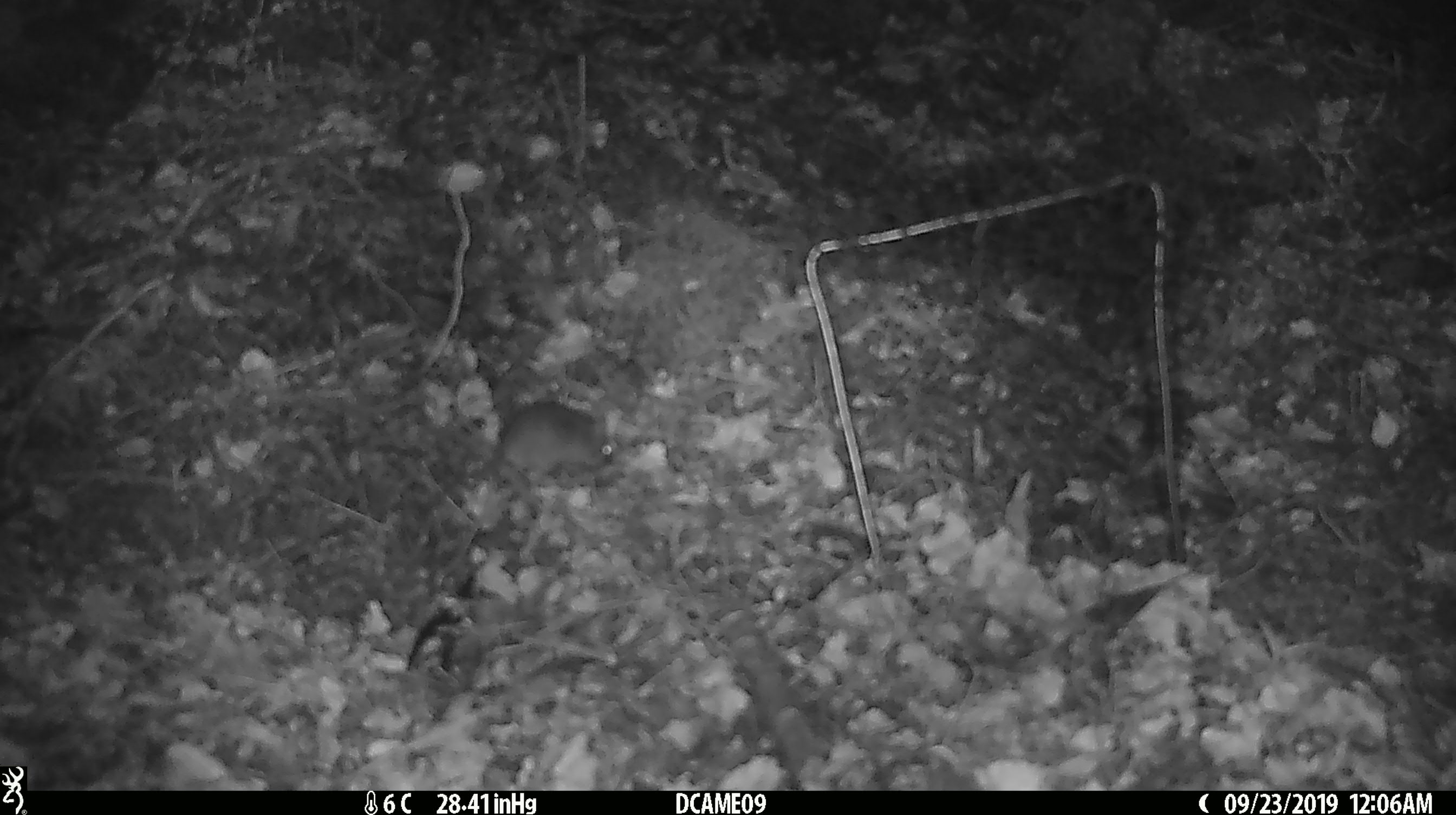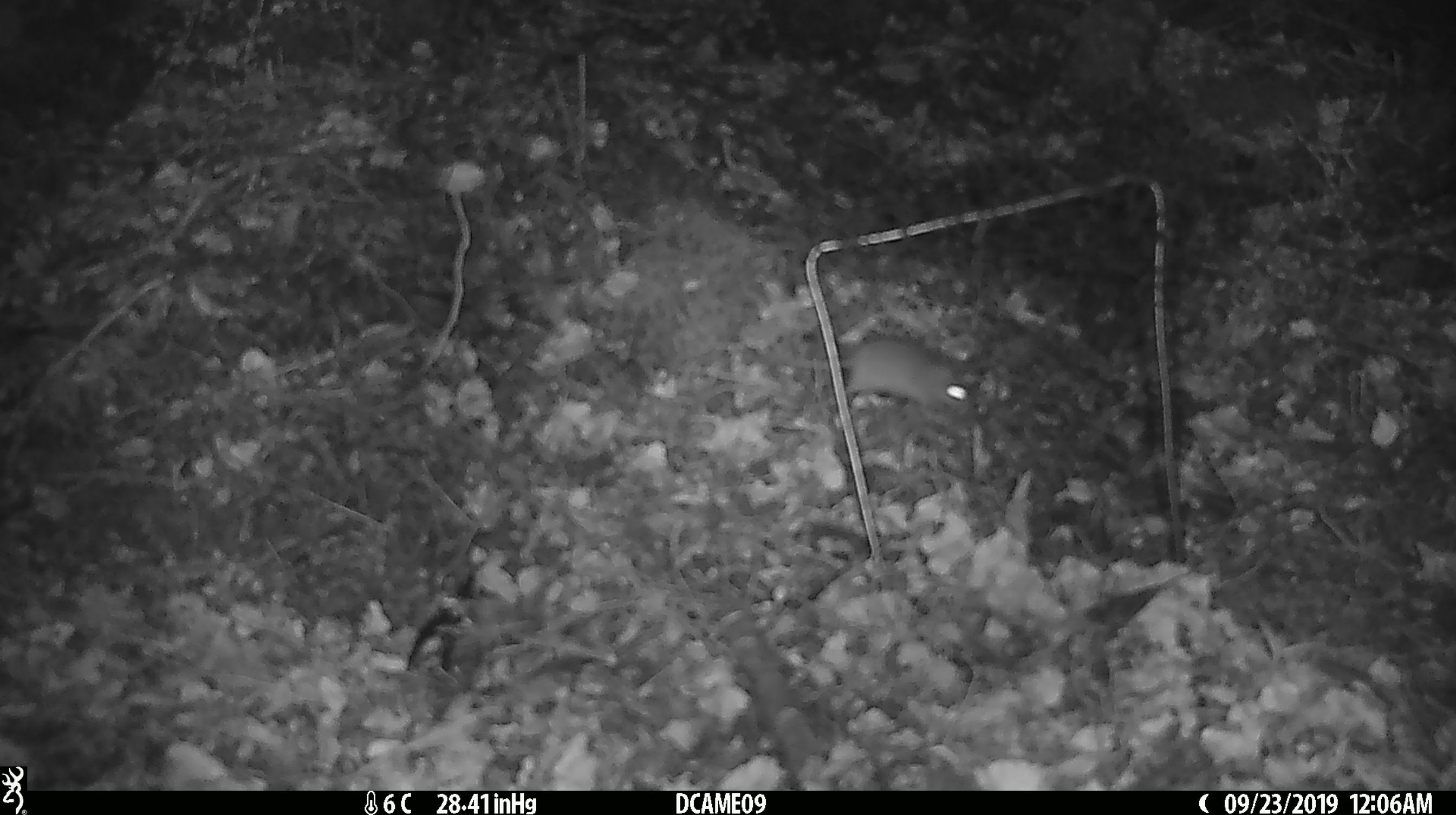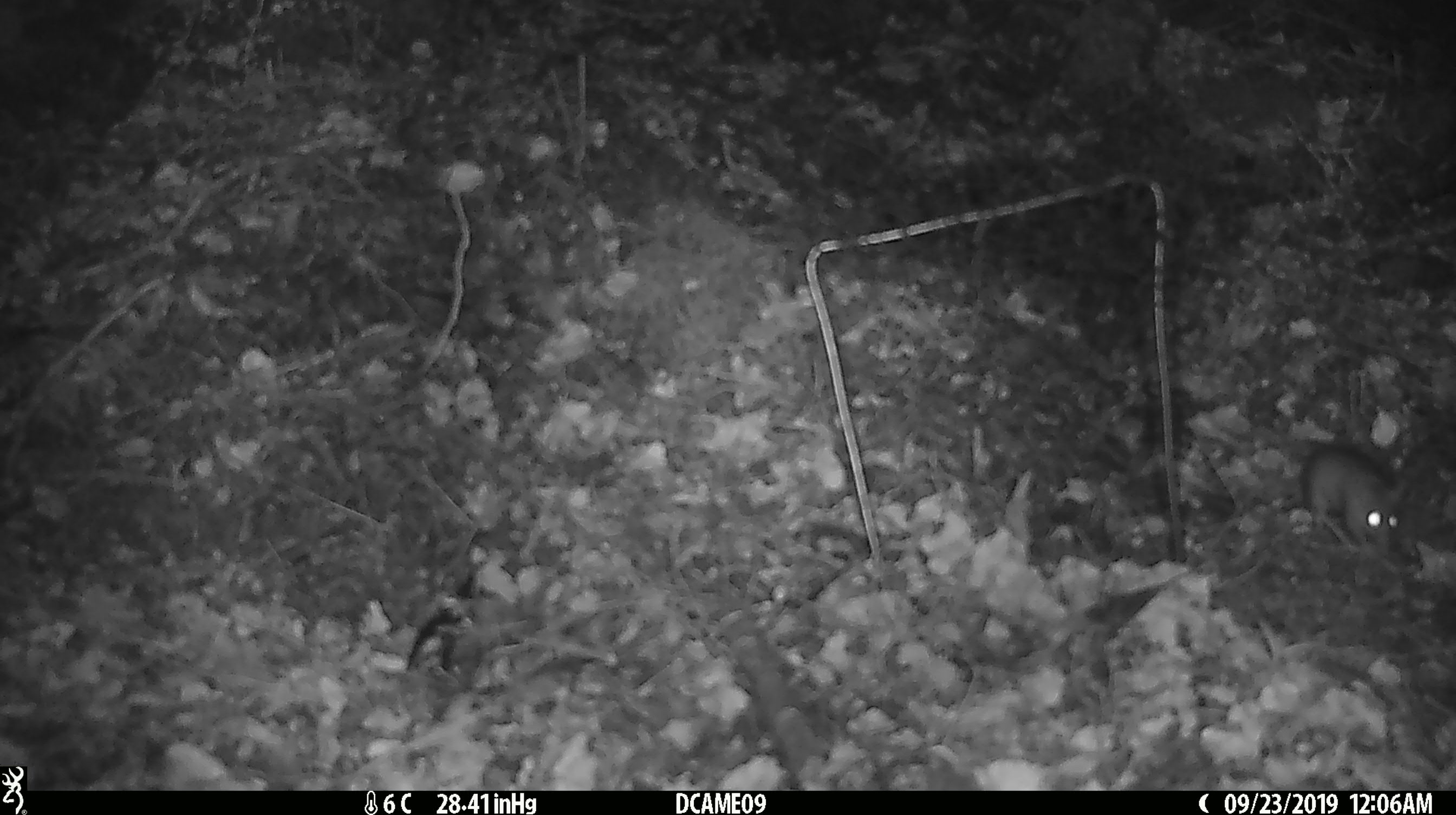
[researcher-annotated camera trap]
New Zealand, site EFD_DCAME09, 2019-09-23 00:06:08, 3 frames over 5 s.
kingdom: Animalia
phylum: Chordata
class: Mammalia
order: Rodentia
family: Muridae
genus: Mus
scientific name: Mus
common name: mouse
Mouse (Mus).